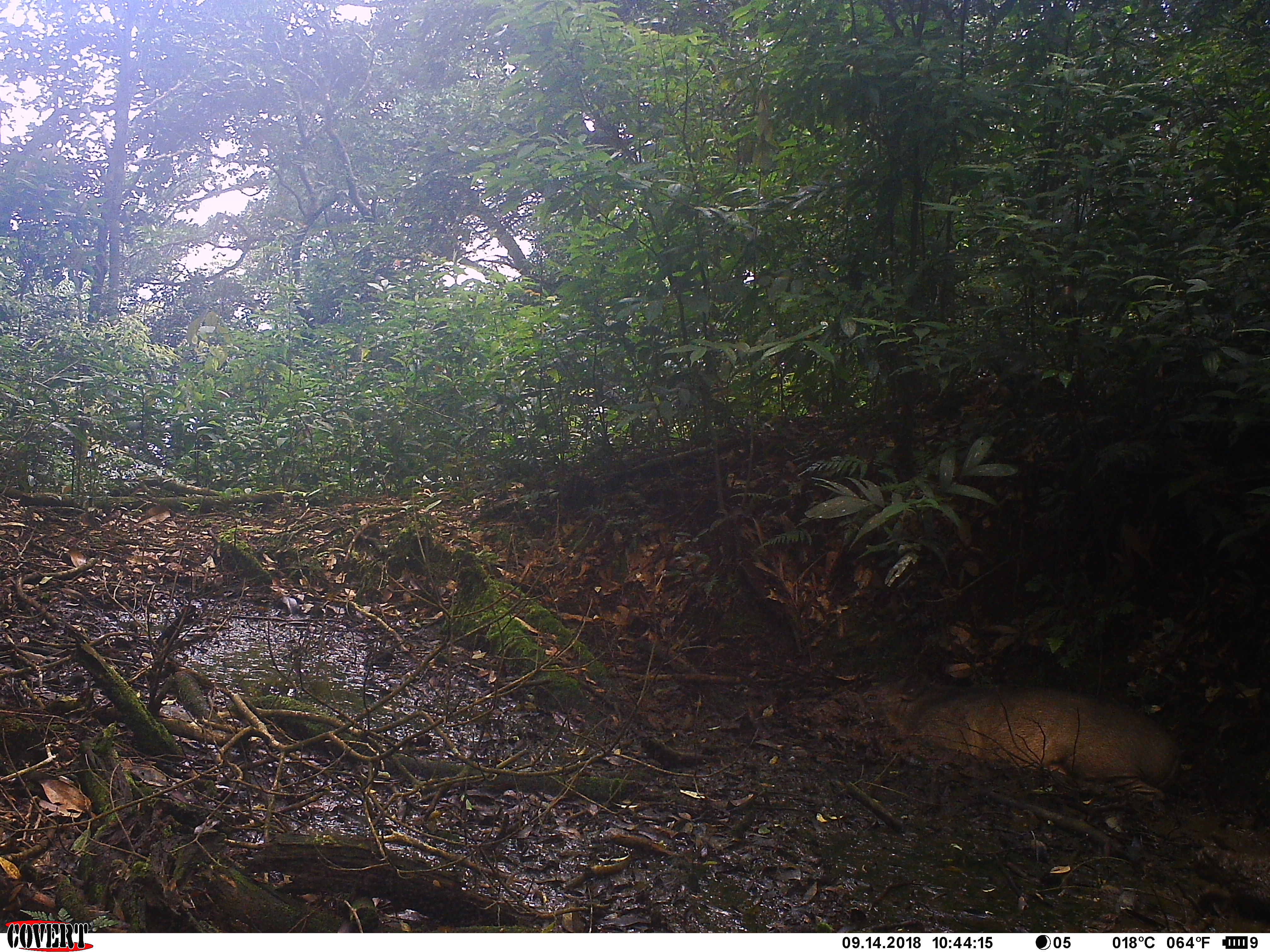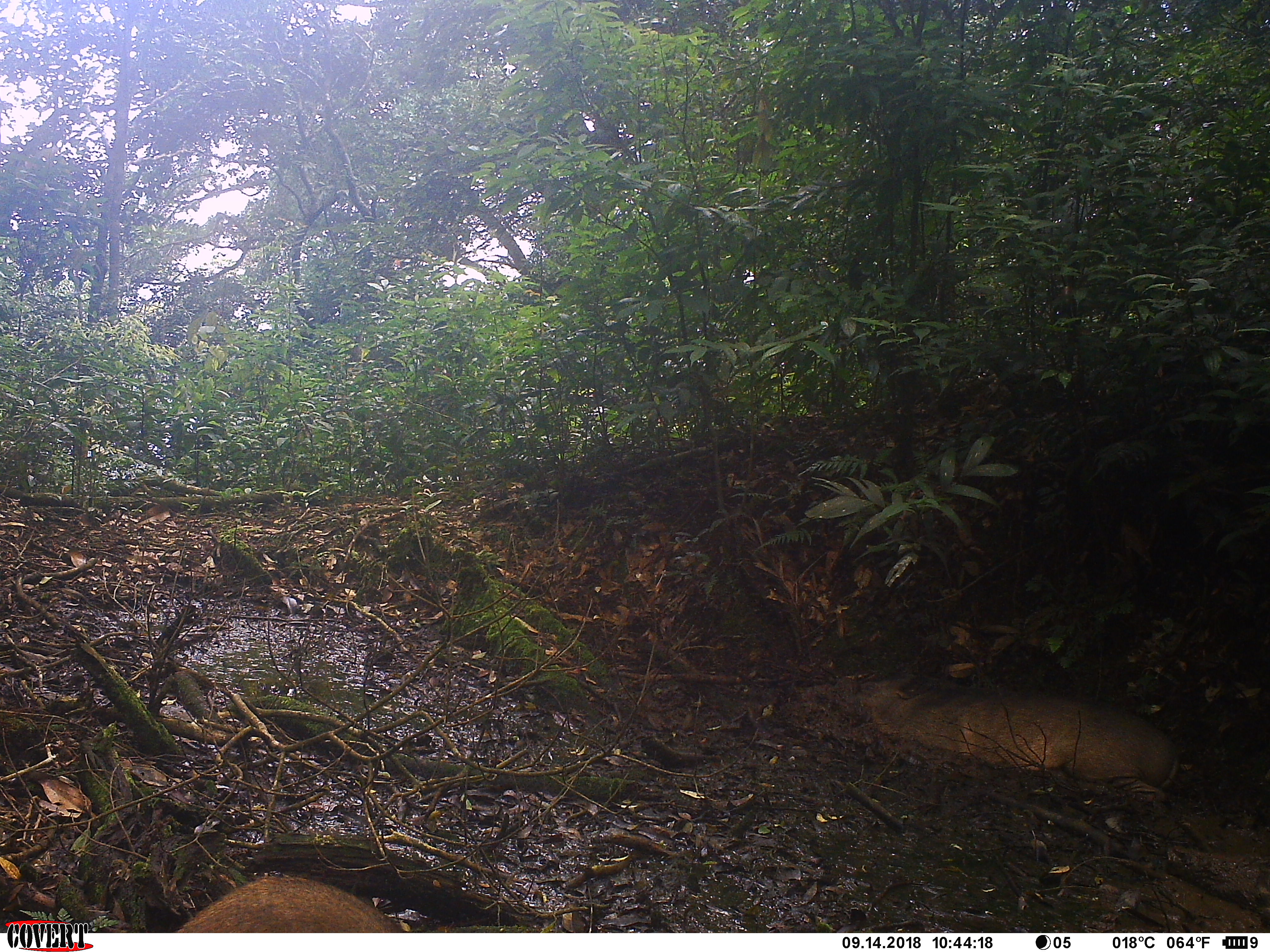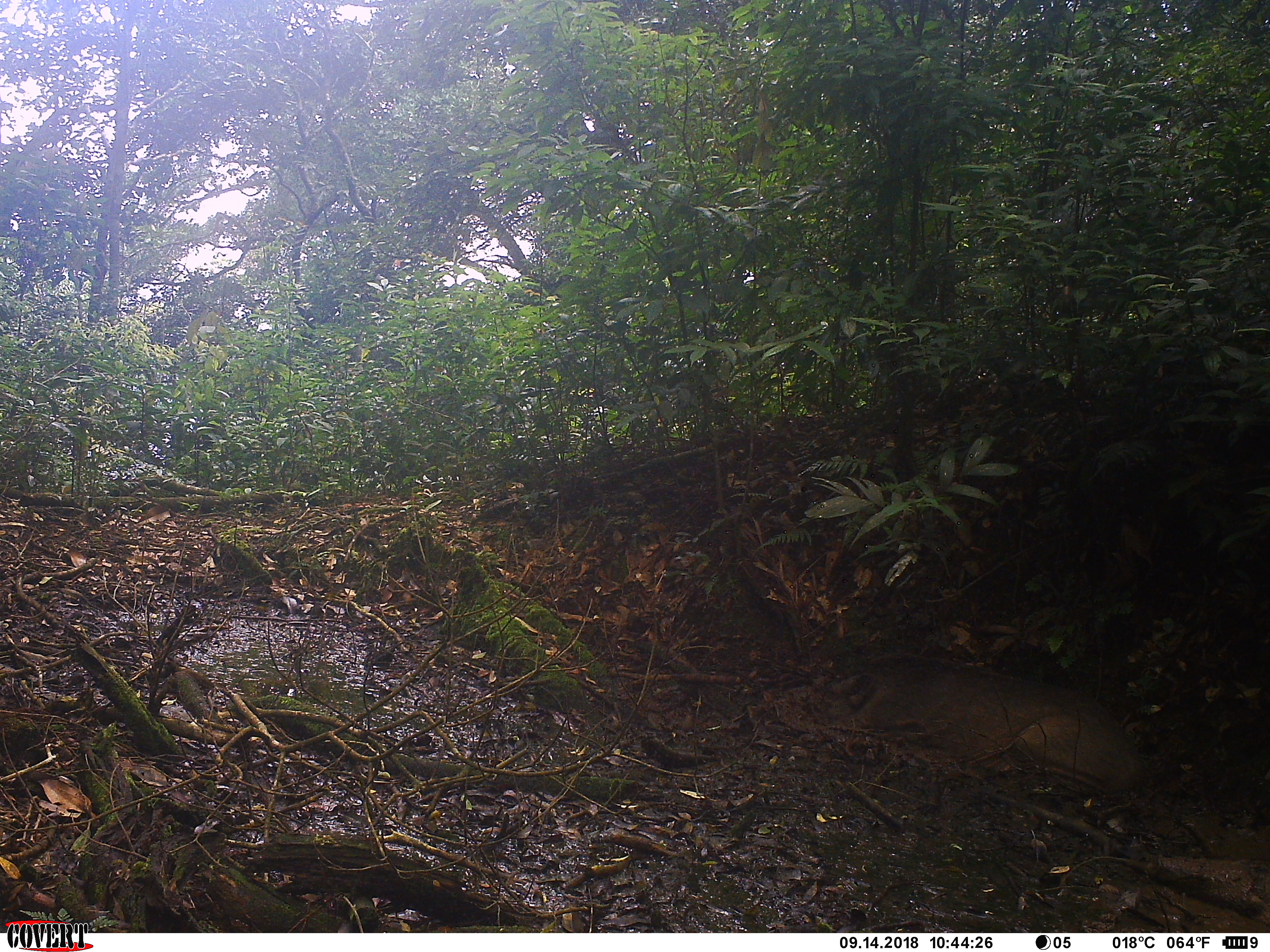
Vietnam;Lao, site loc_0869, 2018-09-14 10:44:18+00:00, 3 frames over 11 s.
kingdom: Animalia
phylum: Chordata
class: Mammalia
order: Artiodactyla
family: Suidae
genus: Sus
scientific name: Sus scrofa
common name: eurasian wild pig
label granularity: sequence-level